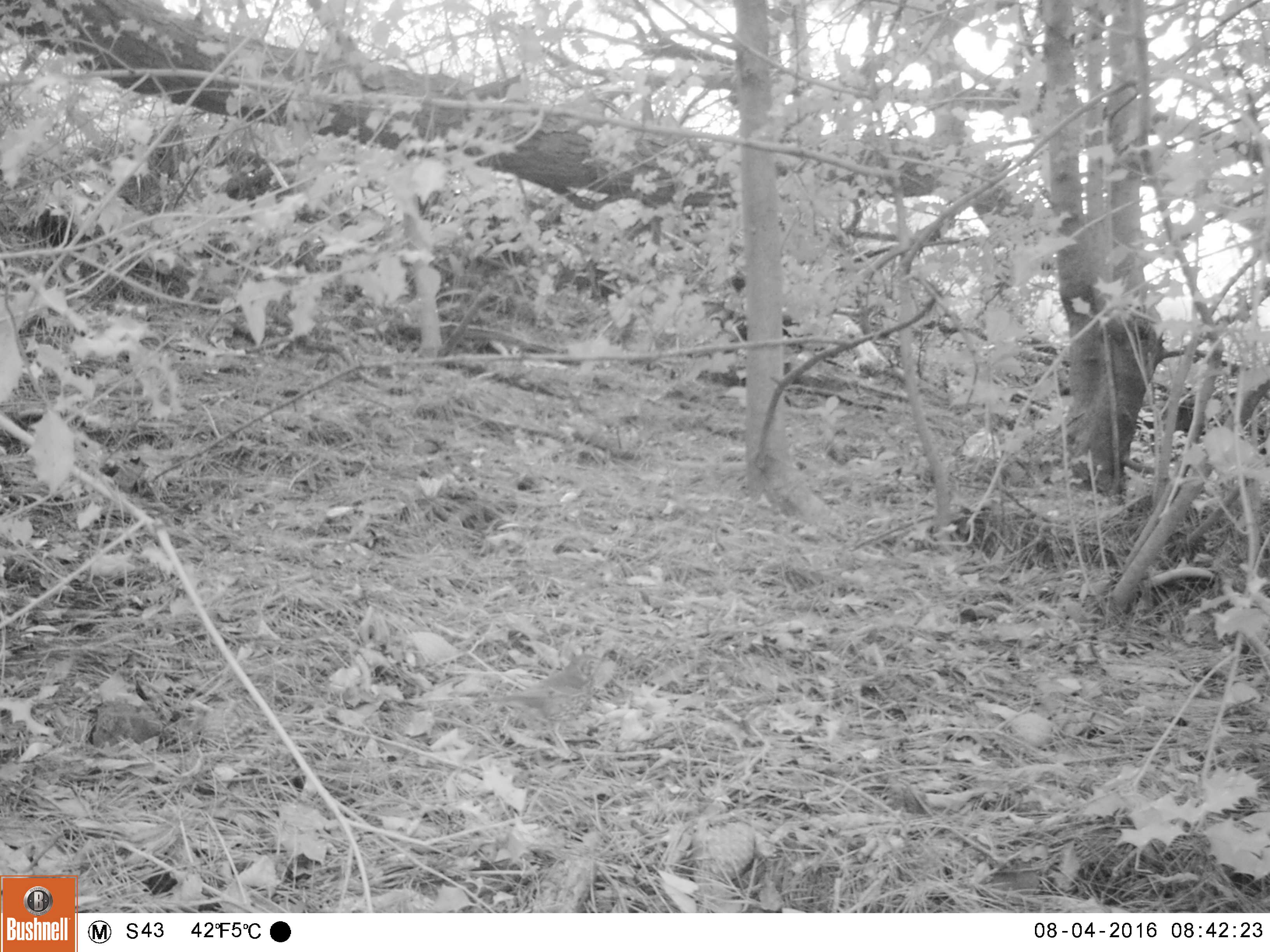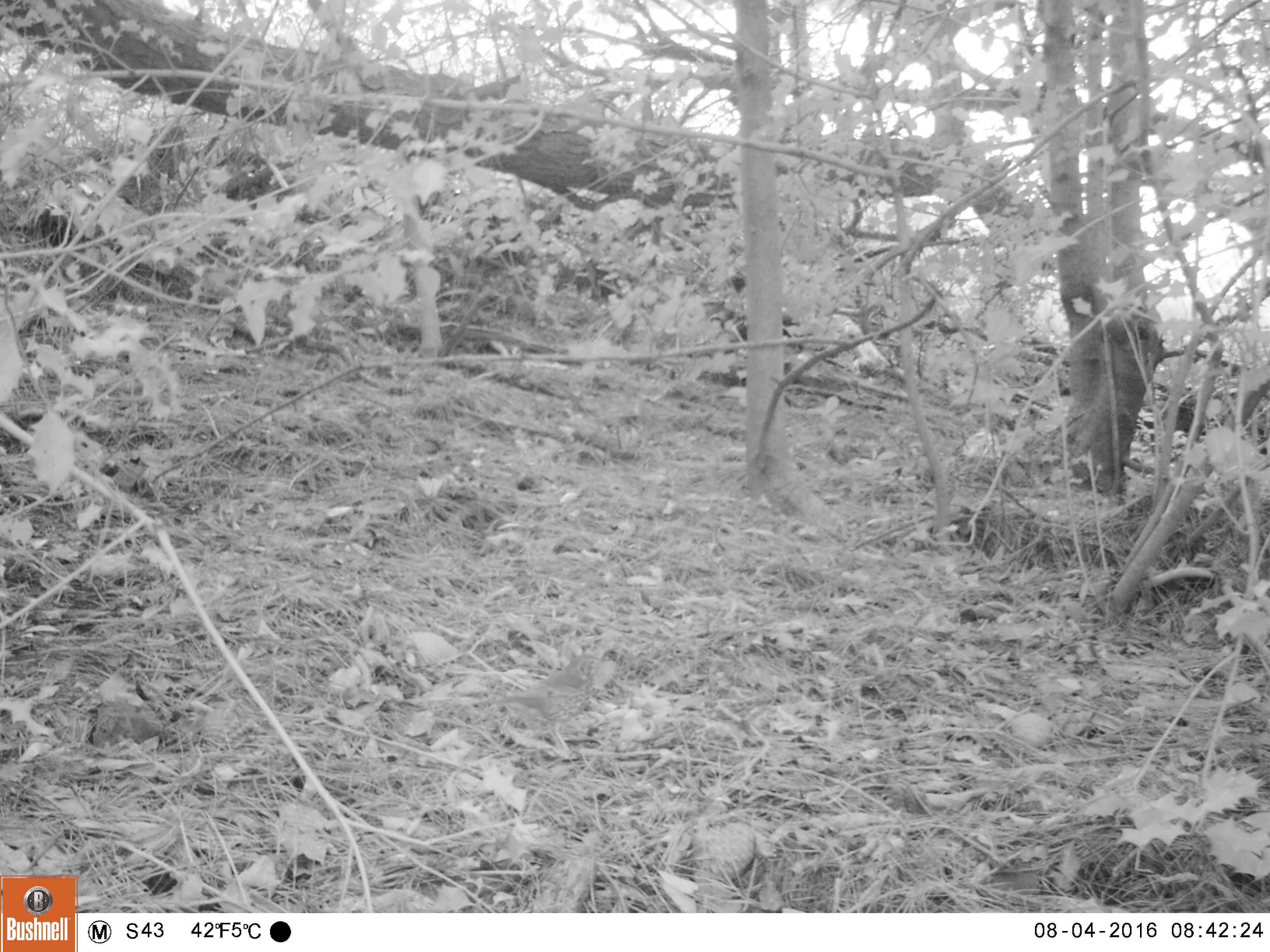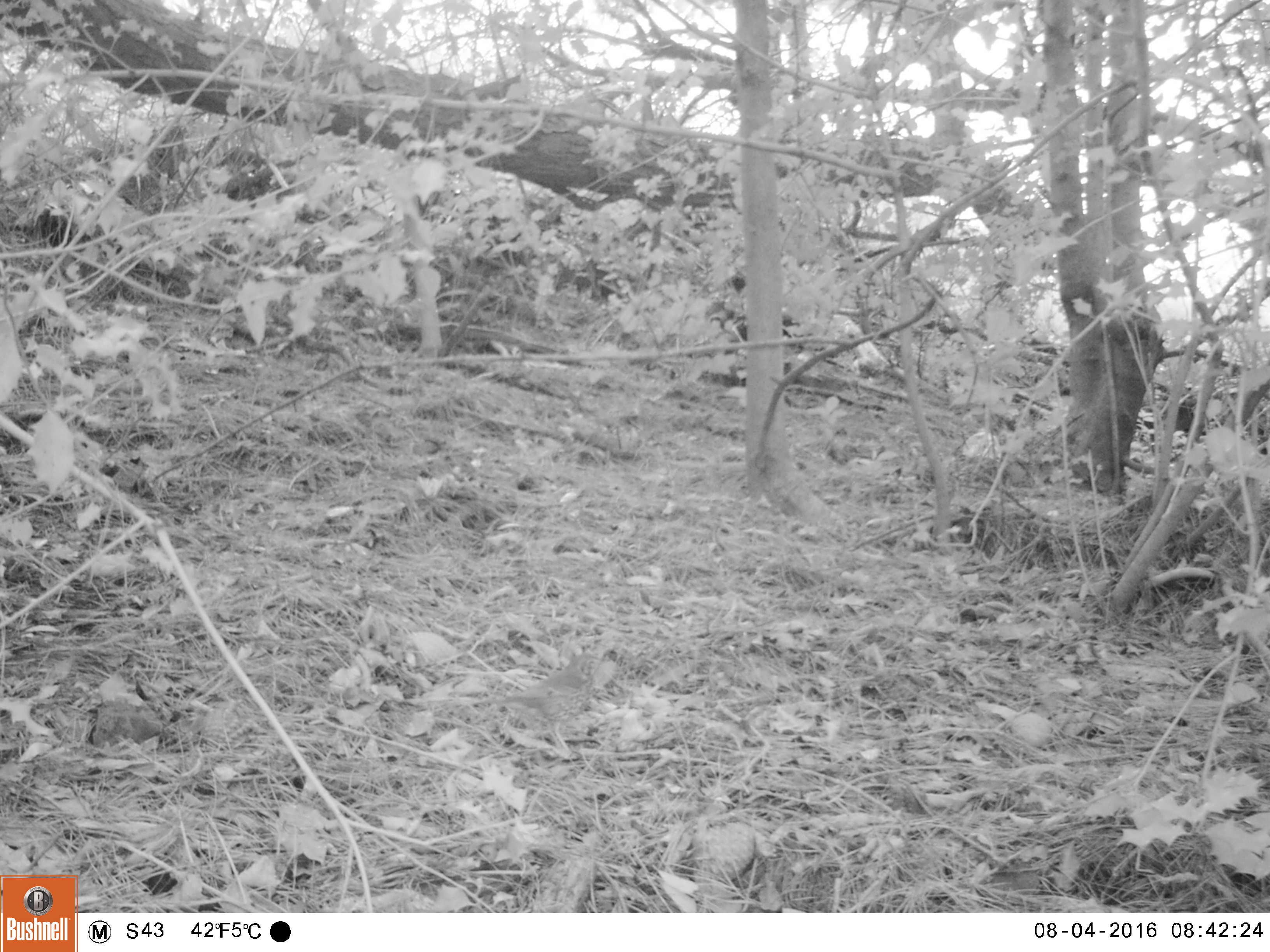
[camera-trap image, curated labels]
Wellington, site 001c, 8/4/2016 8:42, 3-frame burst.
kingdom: Animalia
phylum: Chordata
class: Aves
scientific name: Aves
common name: bird